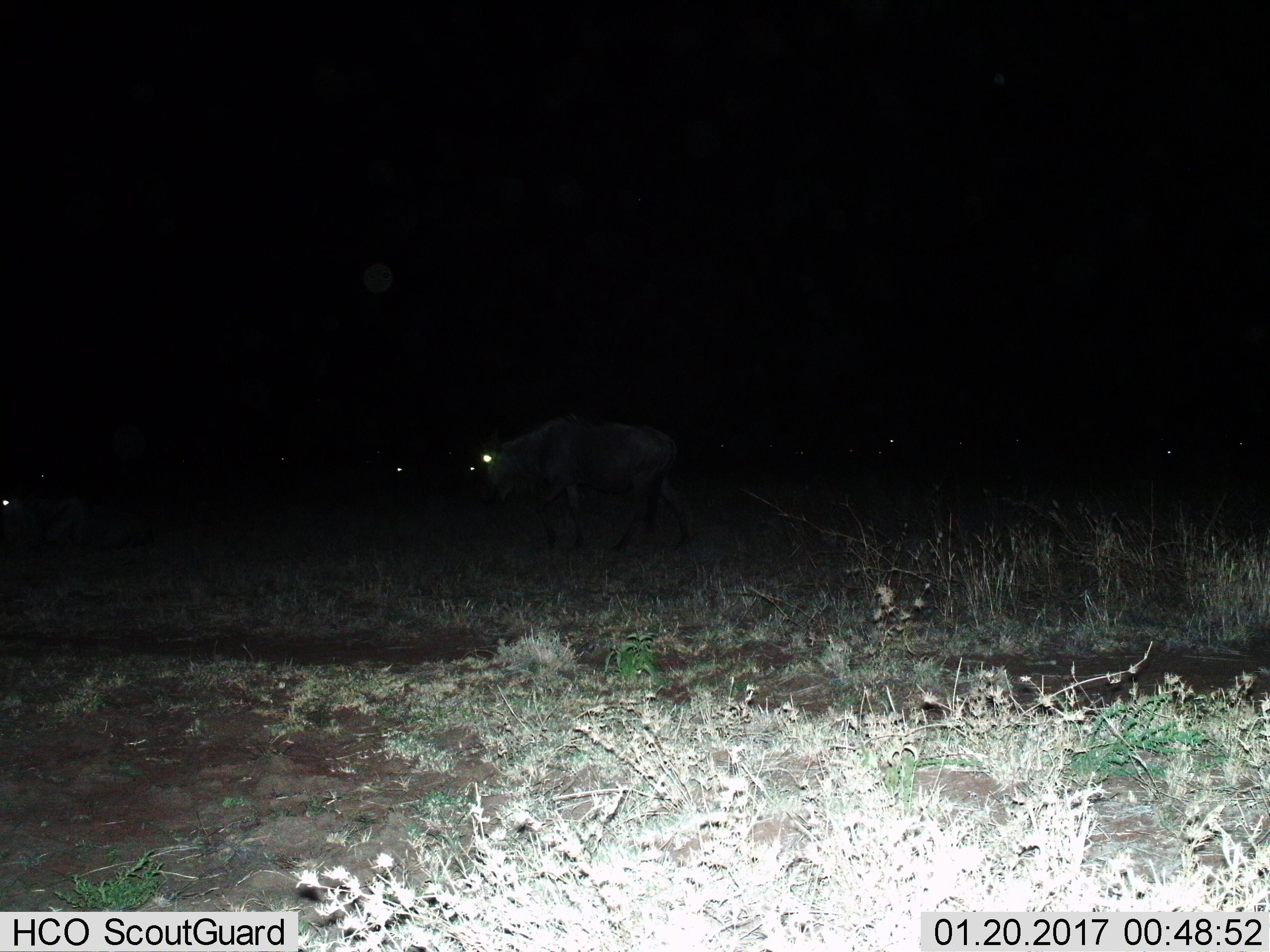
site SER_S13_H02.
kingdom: Animalia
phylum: Chordata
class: Mammalia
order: Artiodactyla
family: Bovidae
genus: Connochaetes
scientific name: Connochaetes taurinus taurinus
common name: blue wildebeest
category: wildebeestblue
Wildebeestblue (blue wildebeest) (Connochaetes taurinus taurinus), count 1. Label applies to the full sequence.